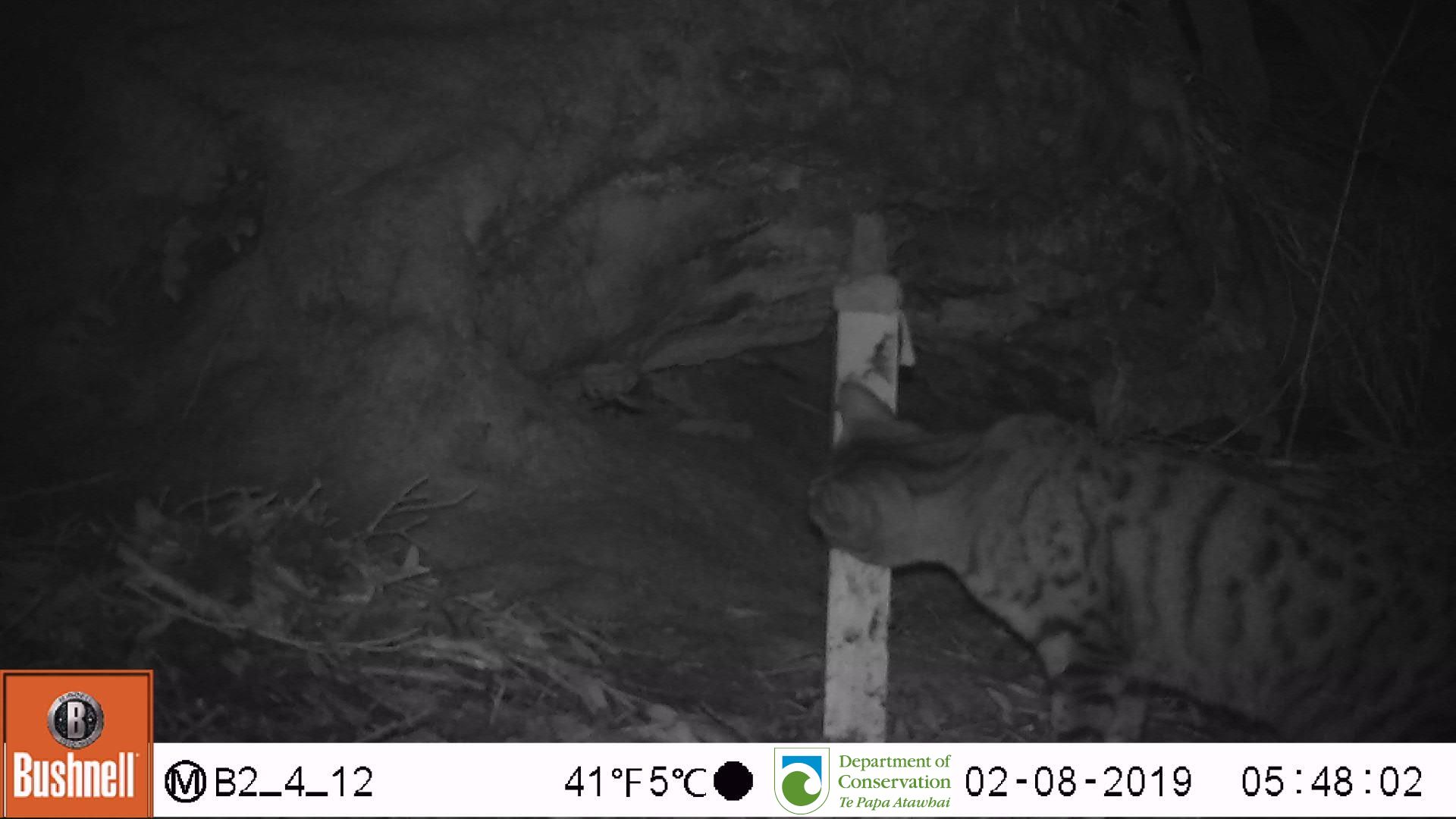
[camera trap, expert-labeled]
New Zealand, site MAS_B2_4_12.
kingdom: Animalia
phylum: Chordata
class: Mammalia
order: Carnivora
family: Felidae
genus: Felis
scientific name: Felis catus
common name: domestic cat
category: cat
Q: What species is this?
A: Cat (domestic cat) (Felis catus).